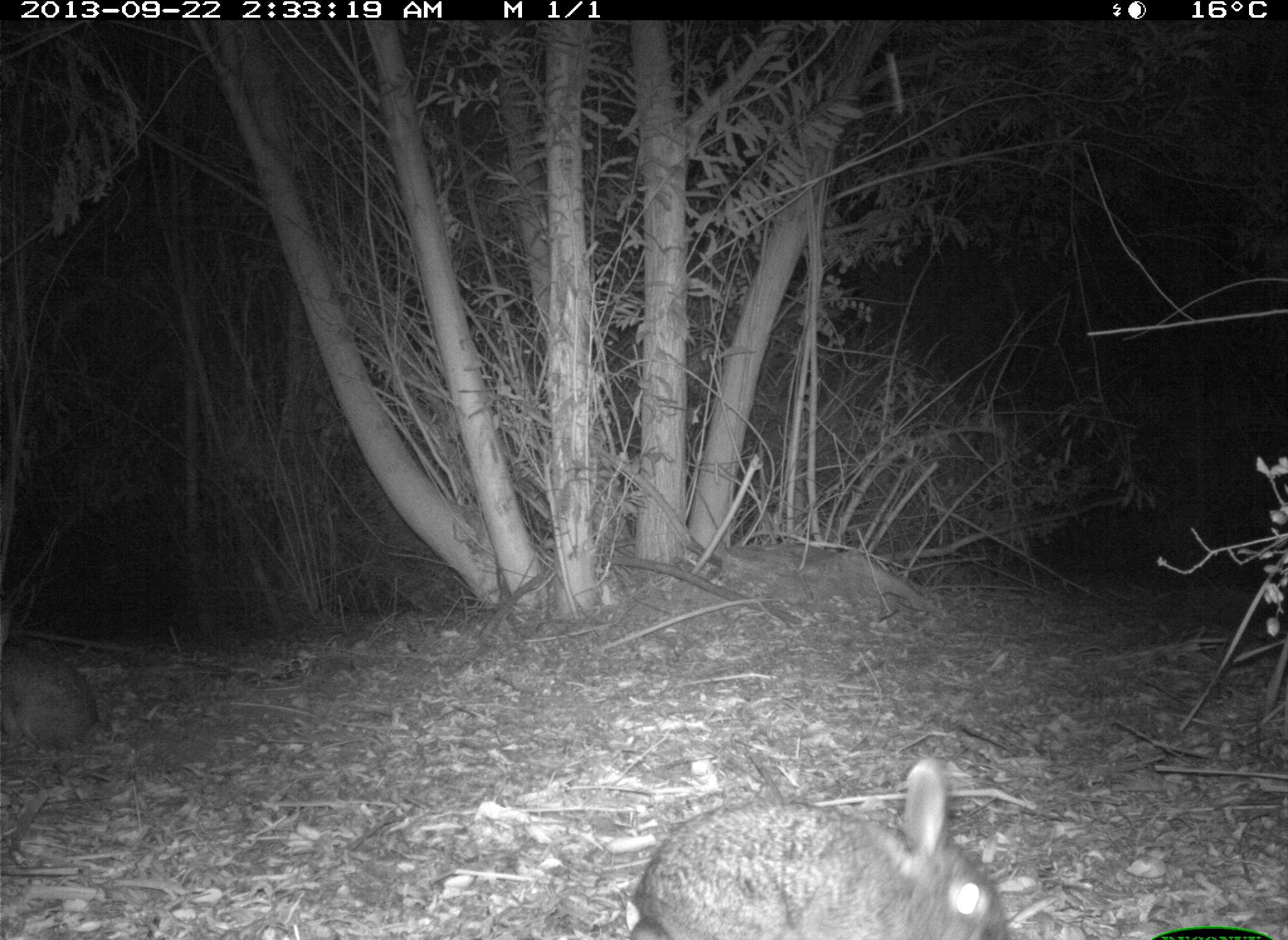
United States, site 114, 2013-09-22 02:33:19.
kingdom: Animalia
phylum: Chordata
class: Mammalia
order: Lagomorpha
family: Leporidae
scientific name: Leporidae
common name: rabbits and hares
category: rabbit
Rabbit (rabbits and hares) (Leporidae).